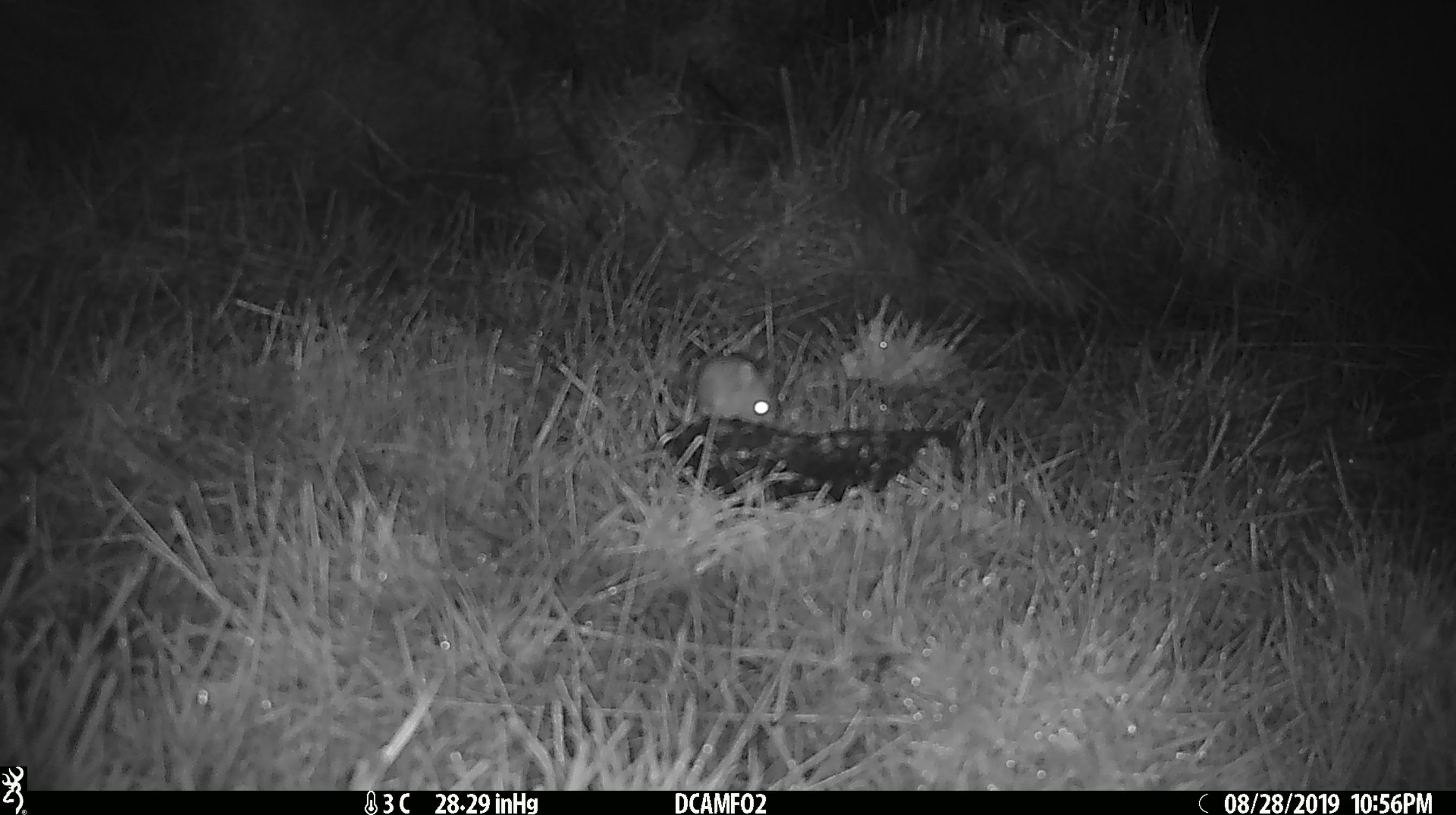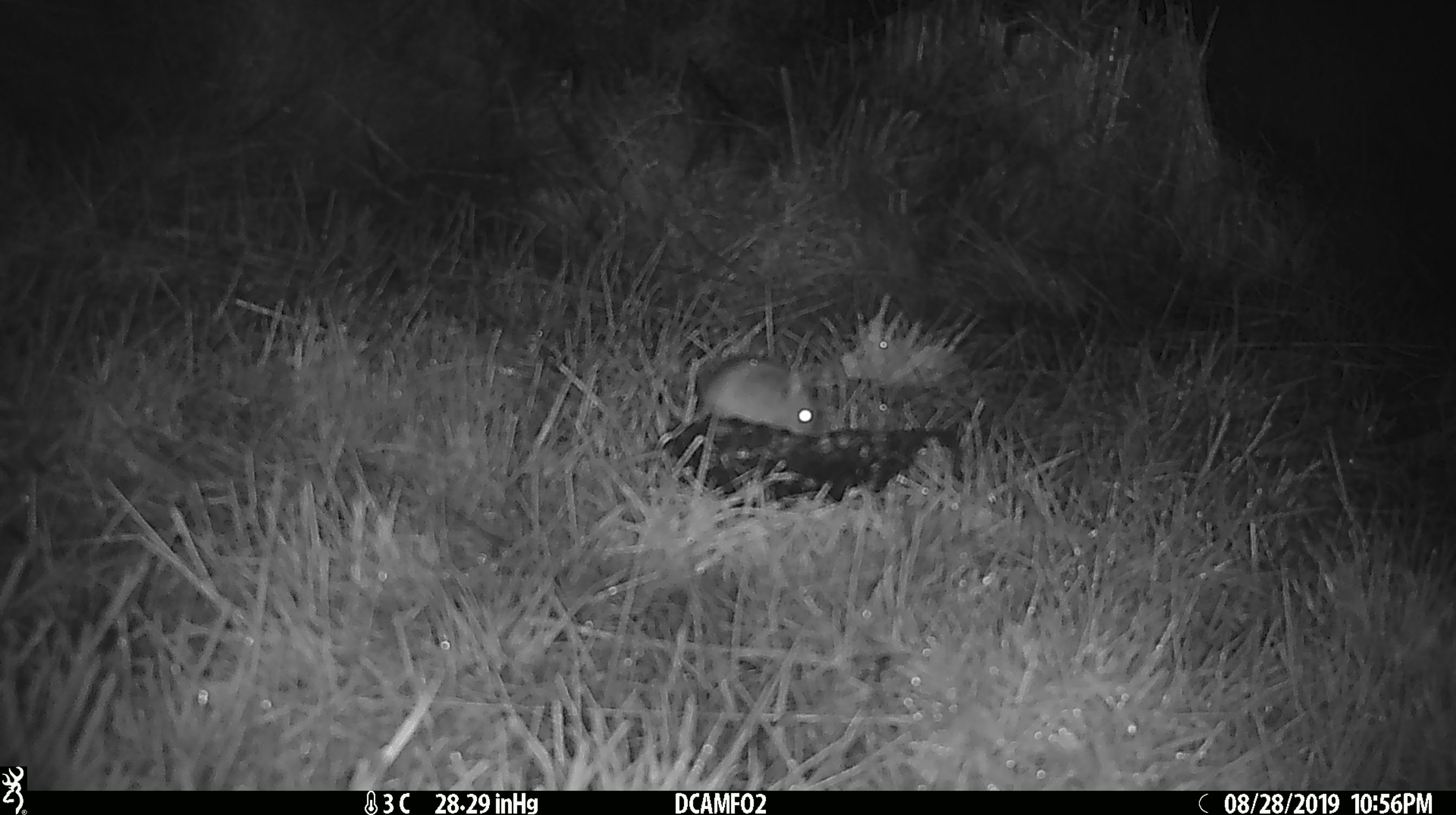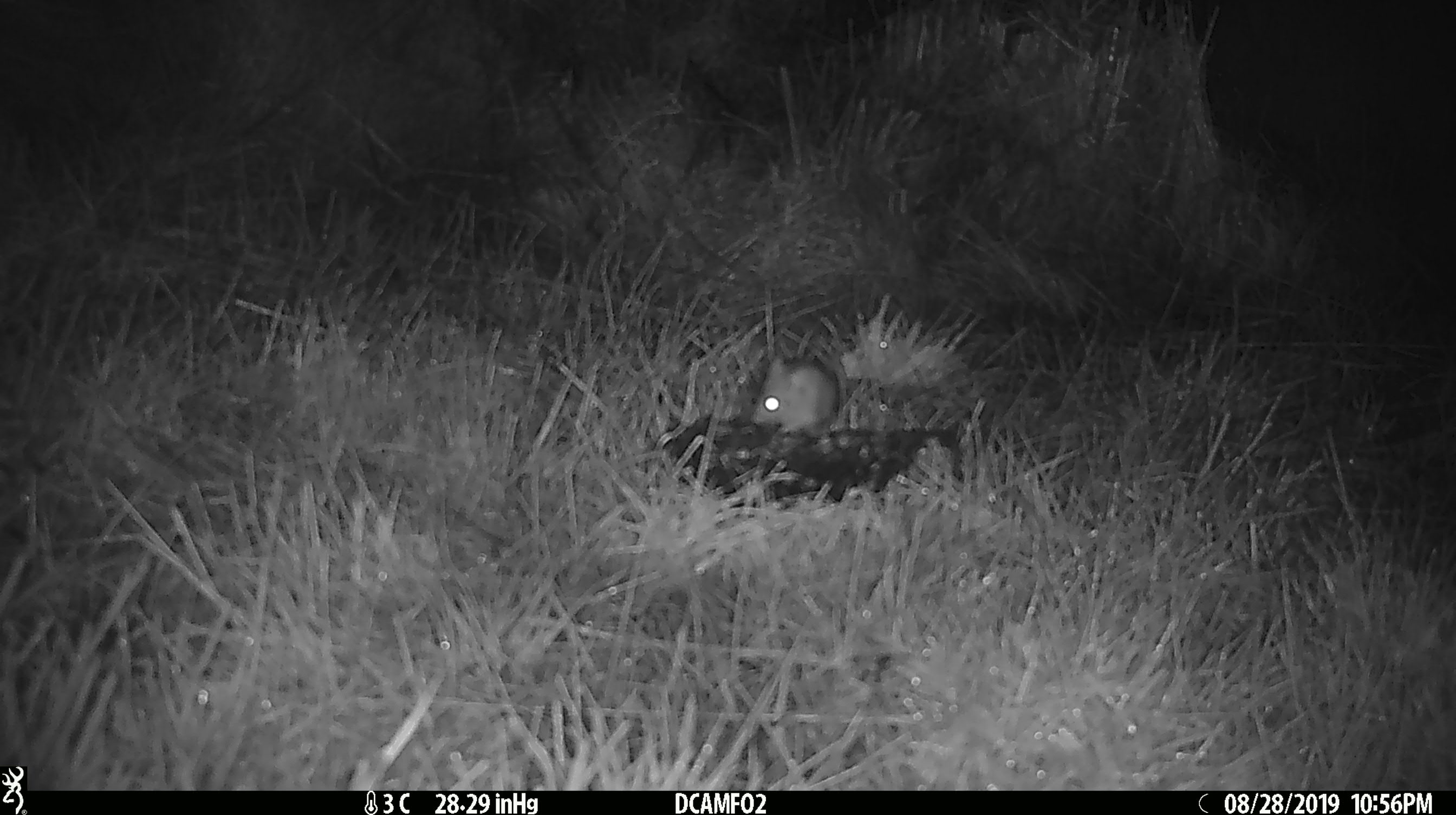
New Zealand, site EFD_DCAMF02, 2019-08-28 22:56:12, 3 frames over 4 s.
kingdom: Animalia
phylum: Chordata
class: Mammalia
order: Rodentia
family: Muridae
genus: Mus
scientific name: Mus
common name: mouse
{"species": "mouse (Mus)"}